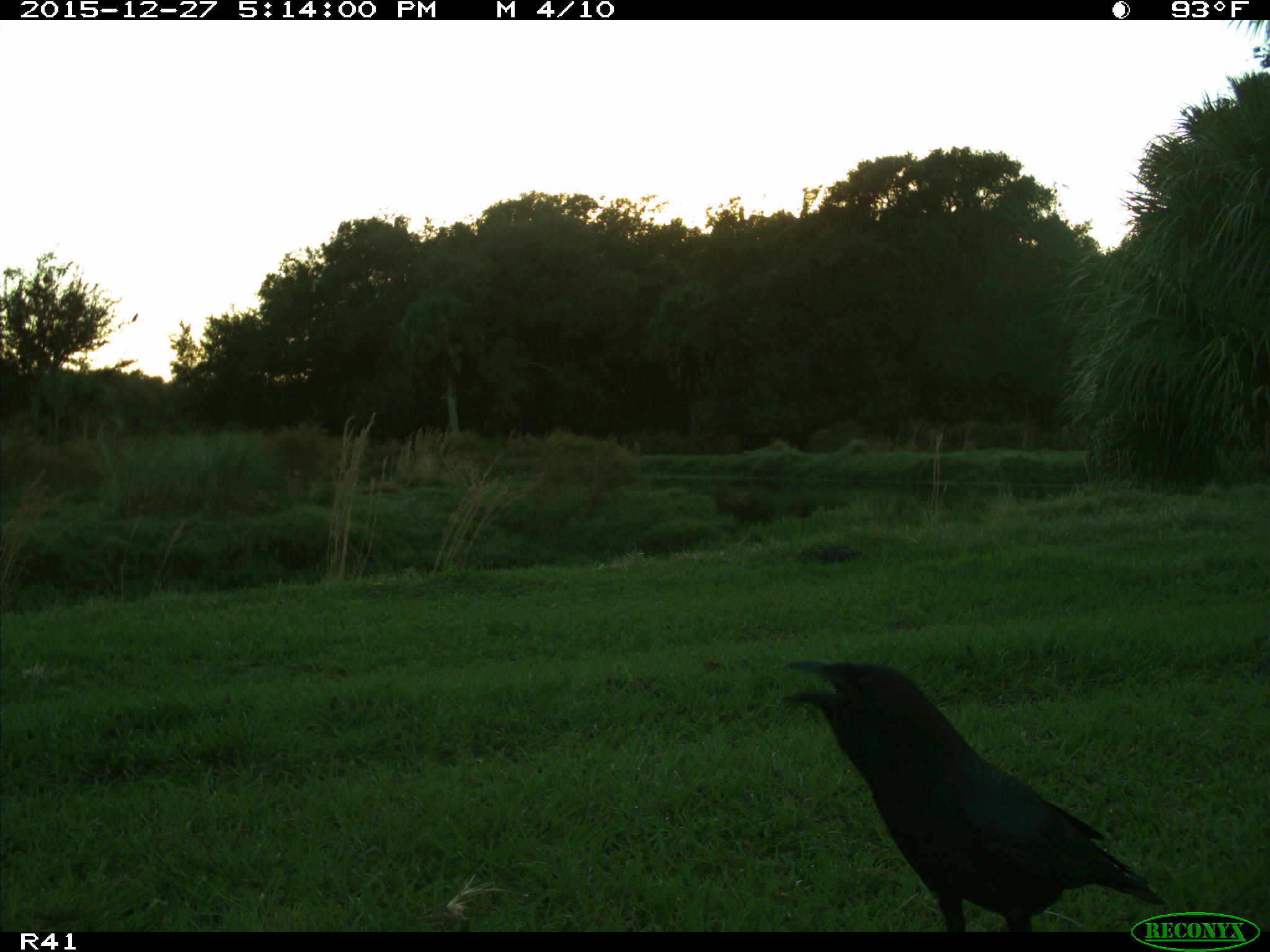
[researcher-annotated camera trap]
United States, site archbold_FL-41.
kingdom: Animalia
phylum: Chordata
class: Aves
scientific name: Aves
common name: birds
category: unidentified bird